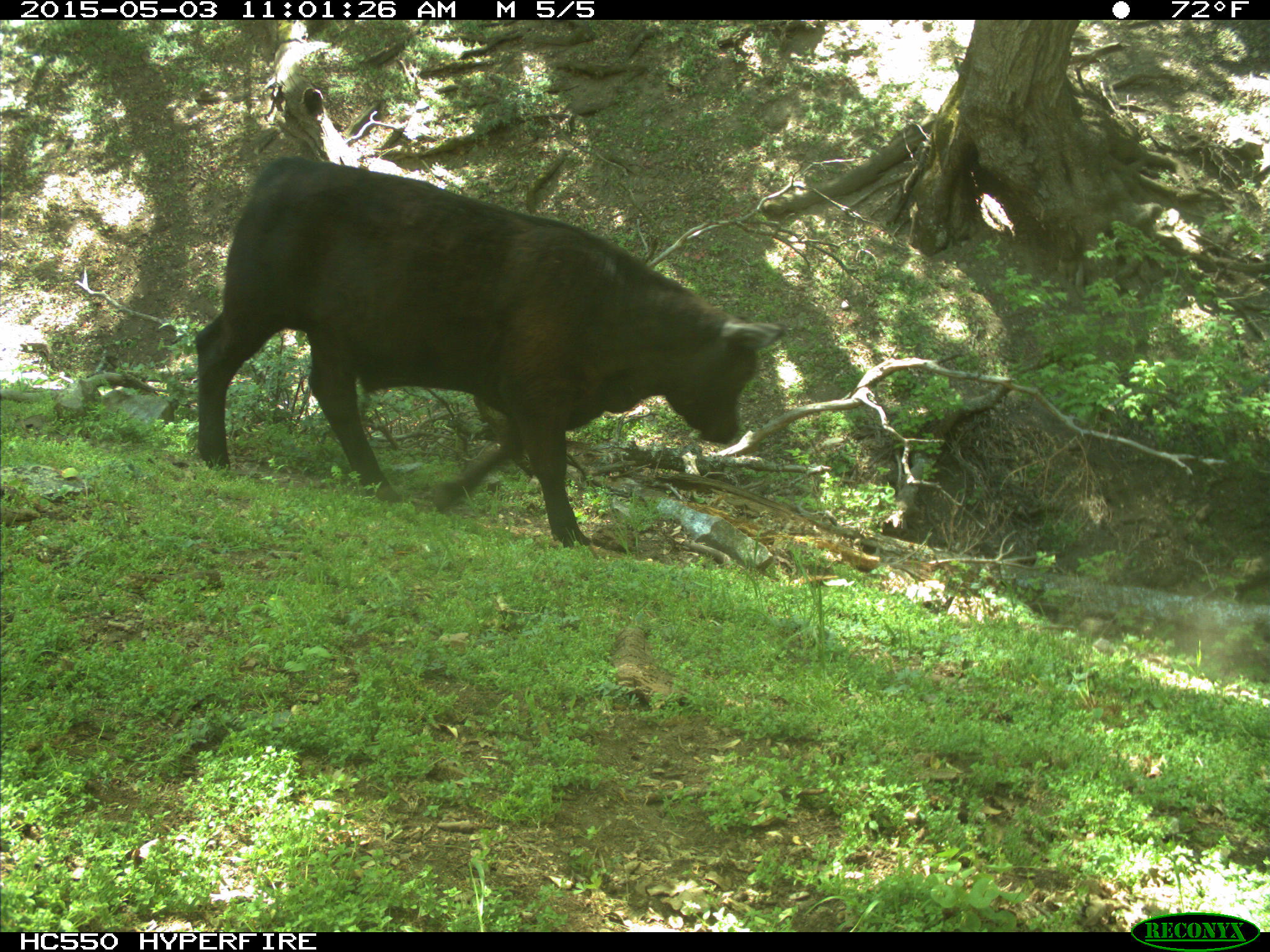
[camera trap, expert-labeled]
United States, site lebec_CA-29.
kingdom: Animalia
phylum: Chordata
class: Mammalia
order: Artiodactyla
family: Bovidae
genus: Bos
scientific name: Bos taurus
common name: domestic cow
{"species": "Bos taurus (domestic cow)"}